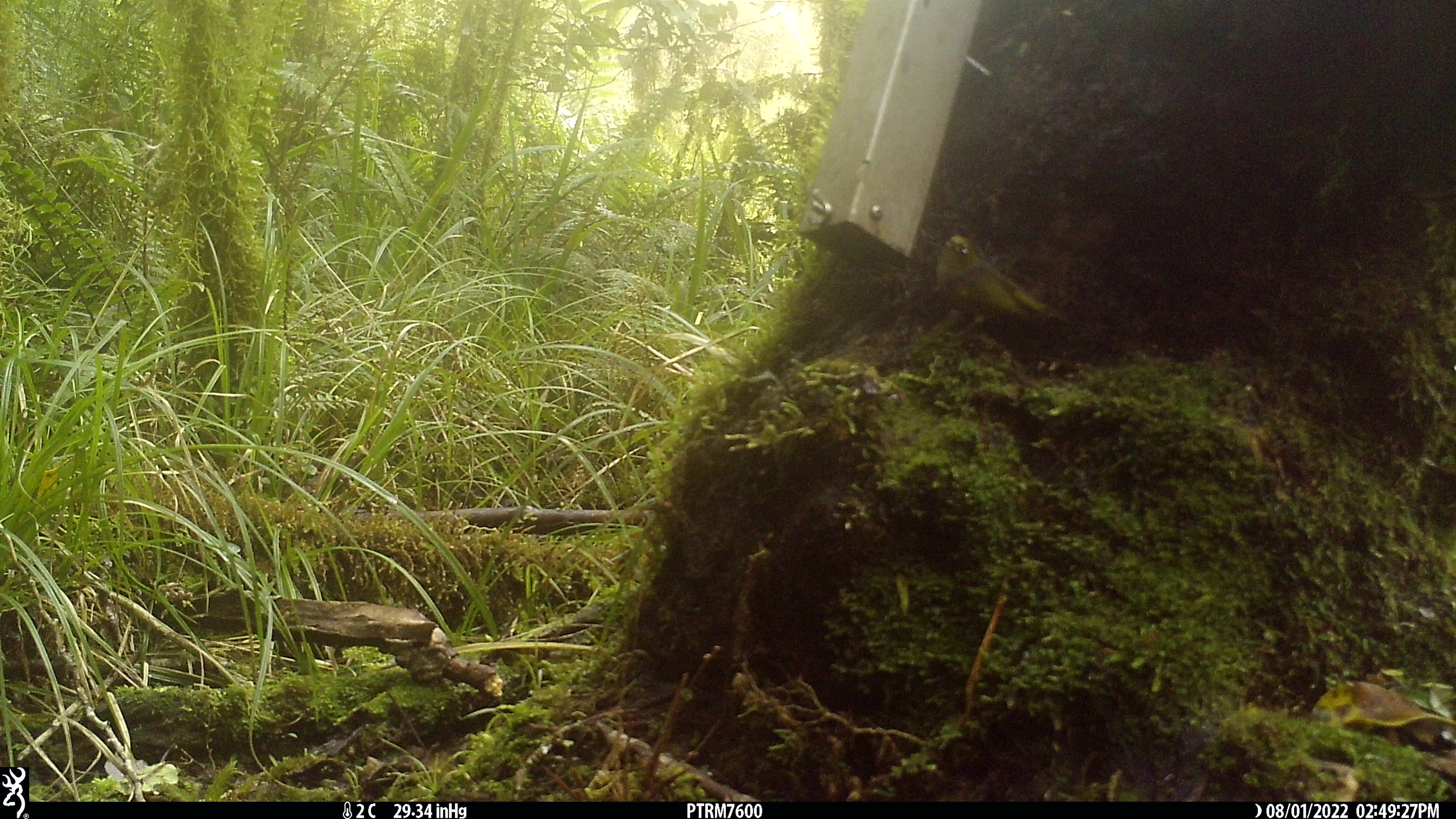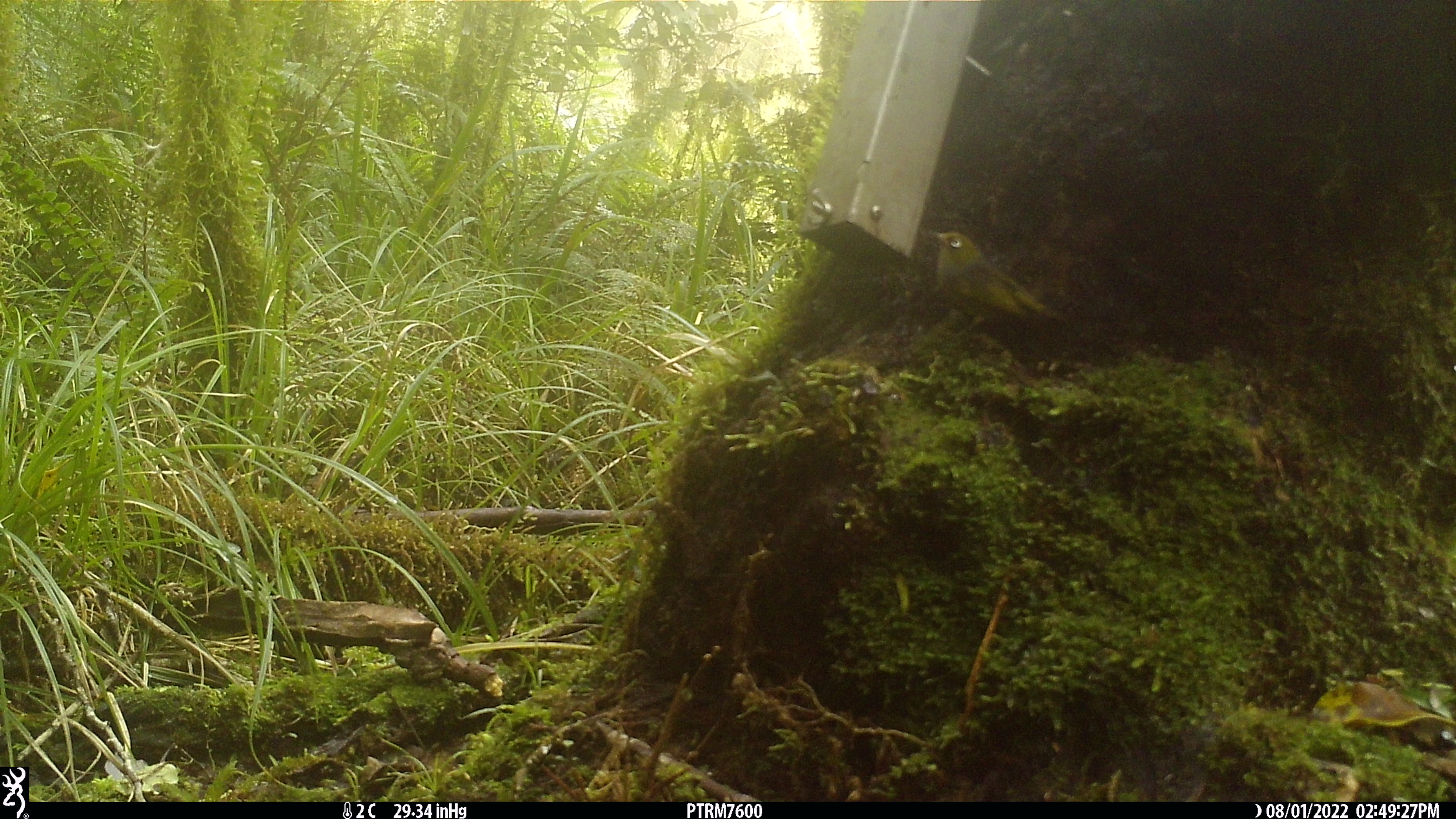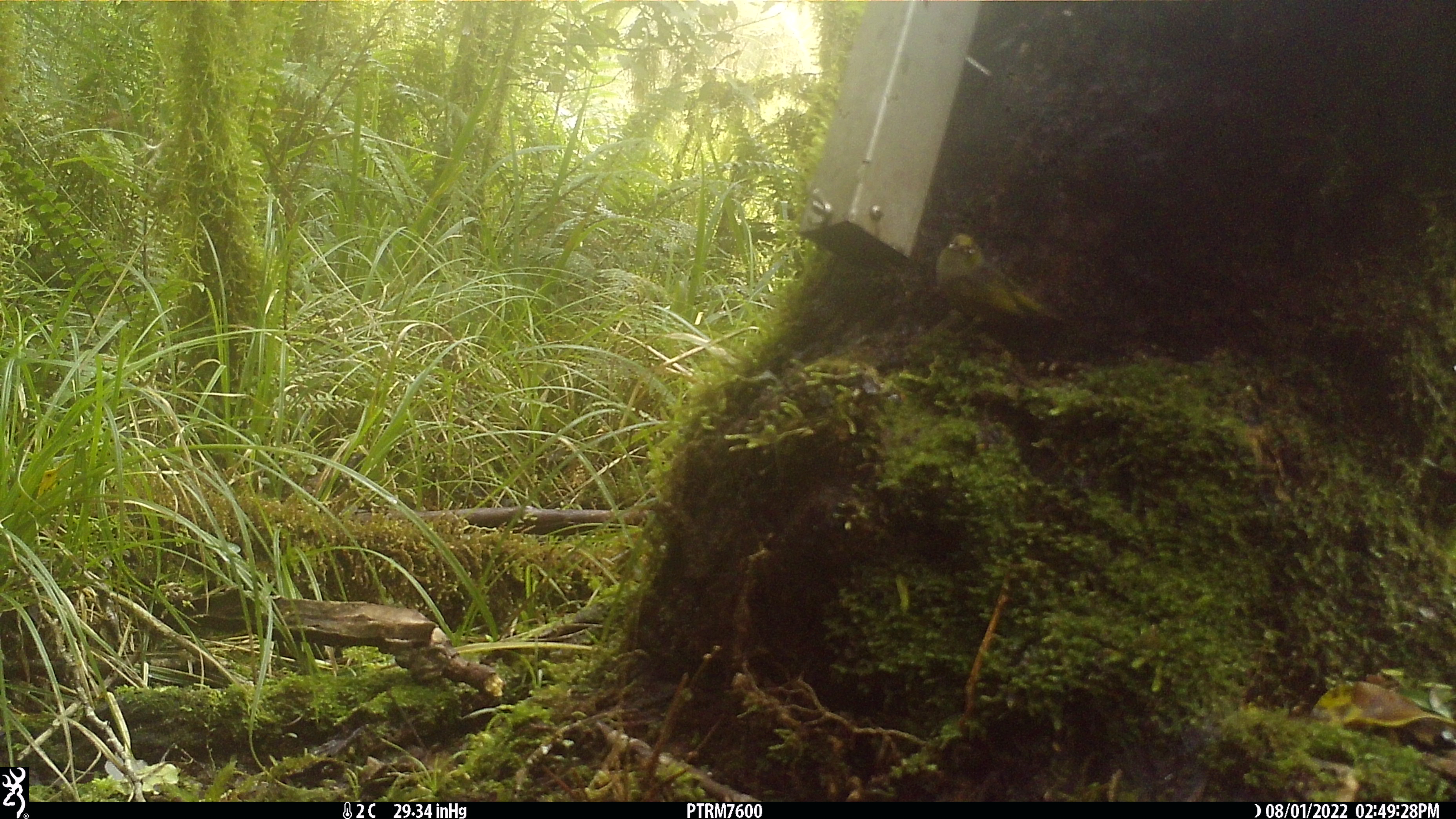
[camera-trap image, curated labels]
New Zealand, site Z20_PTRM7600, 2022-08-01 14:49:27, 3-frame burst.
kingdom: Animalia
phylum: Chordata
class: Aves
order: Passeriformes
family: Zosteropidae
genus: Zosterops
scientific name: Zosterops lateralis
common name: silvereye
Silvereye (Zosterops lateralis).